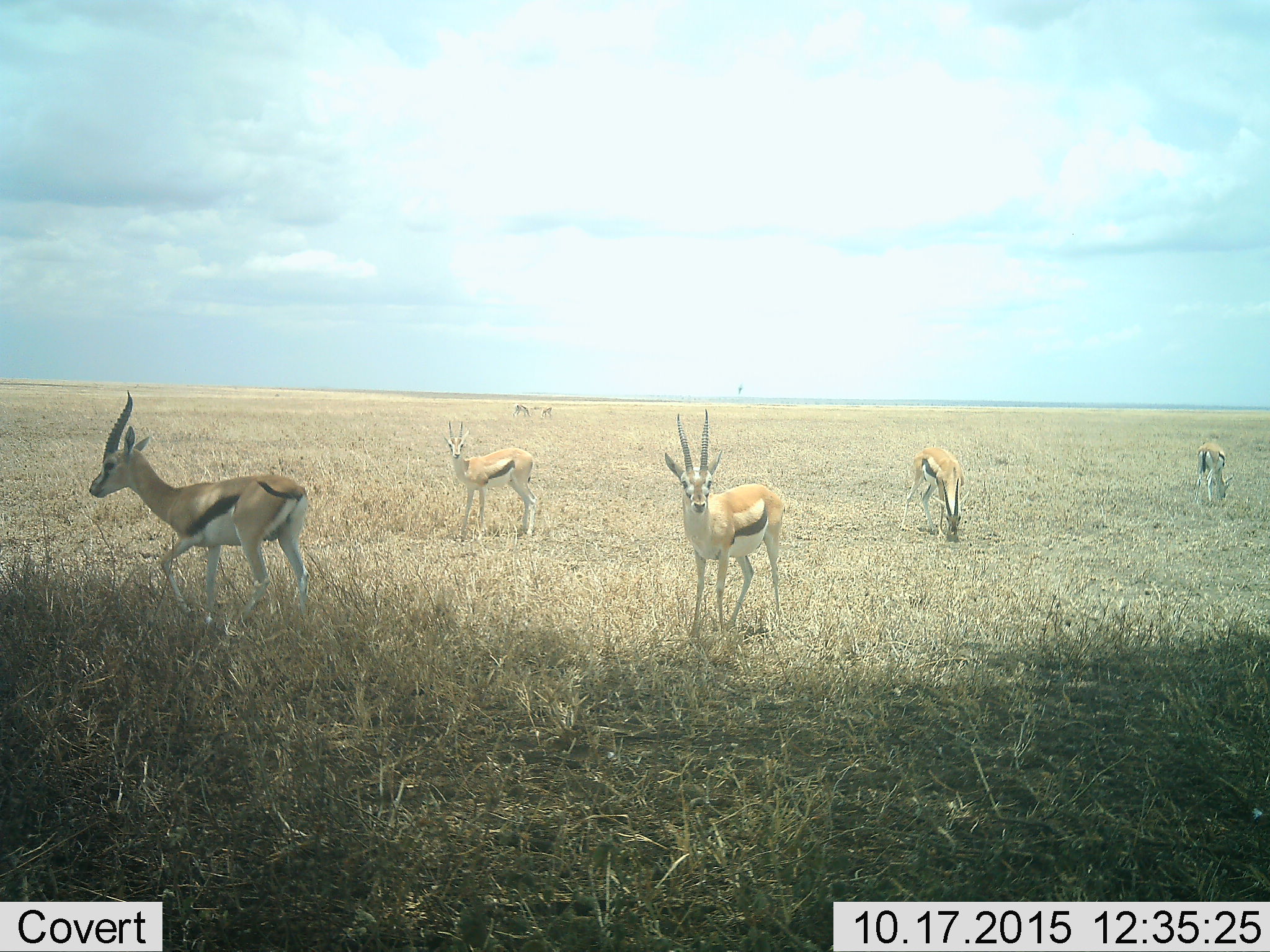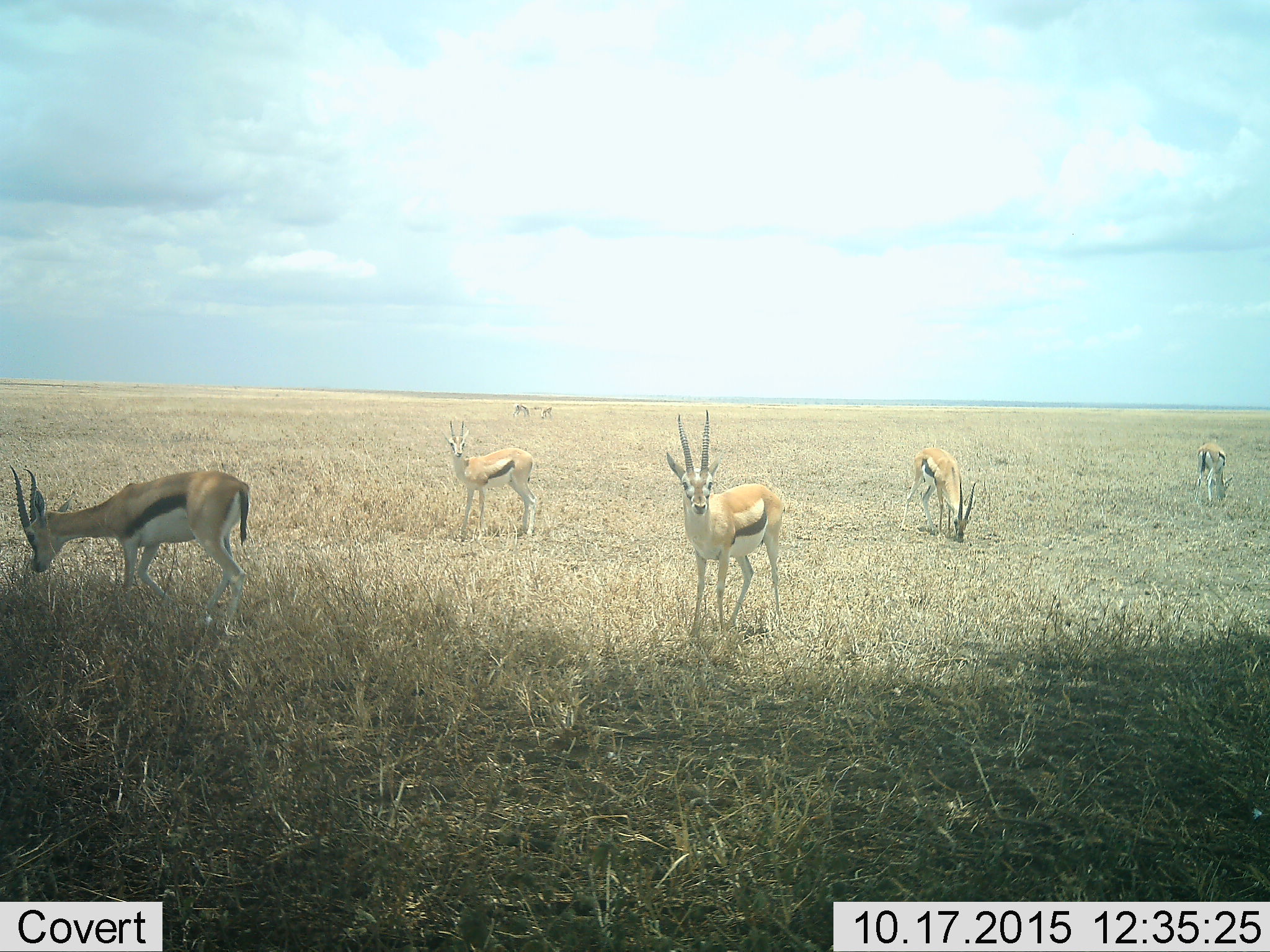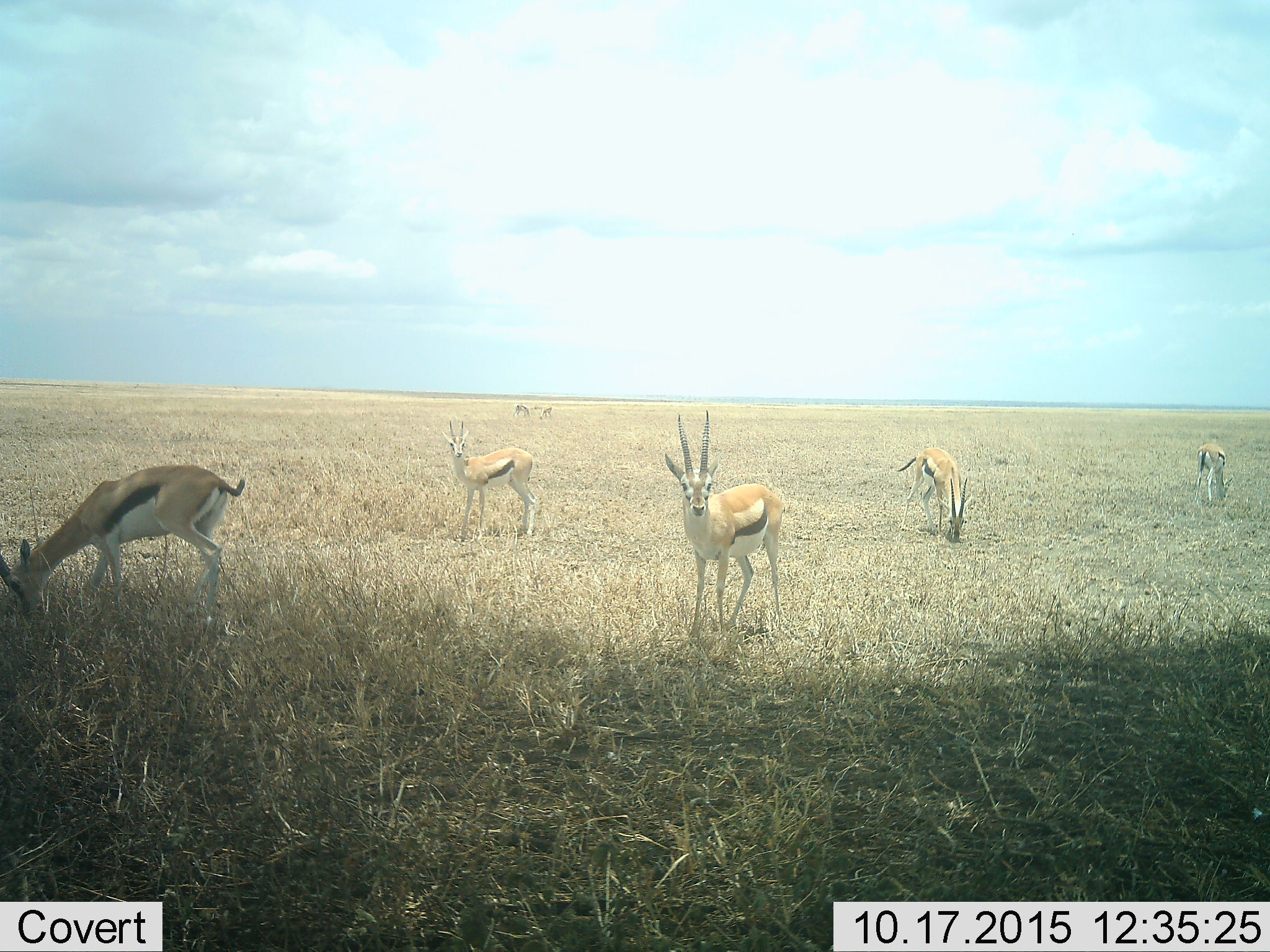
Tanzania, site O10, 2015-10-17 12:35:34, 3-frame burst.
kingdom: Animalia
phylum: Chordata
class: Mammalia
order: Artiodactyla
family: Bovidae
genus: Eudorcas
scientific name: Eudorcas thomsonii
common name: thomson's gazelle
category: gazellethomsons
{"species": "gazellethomsons (thomson's gazelle) (Eudorcas thomsonii)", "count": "7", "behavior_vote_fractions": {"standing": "90%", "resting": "0%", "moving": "90%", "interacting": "0%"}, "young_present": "10%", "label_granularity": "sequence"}